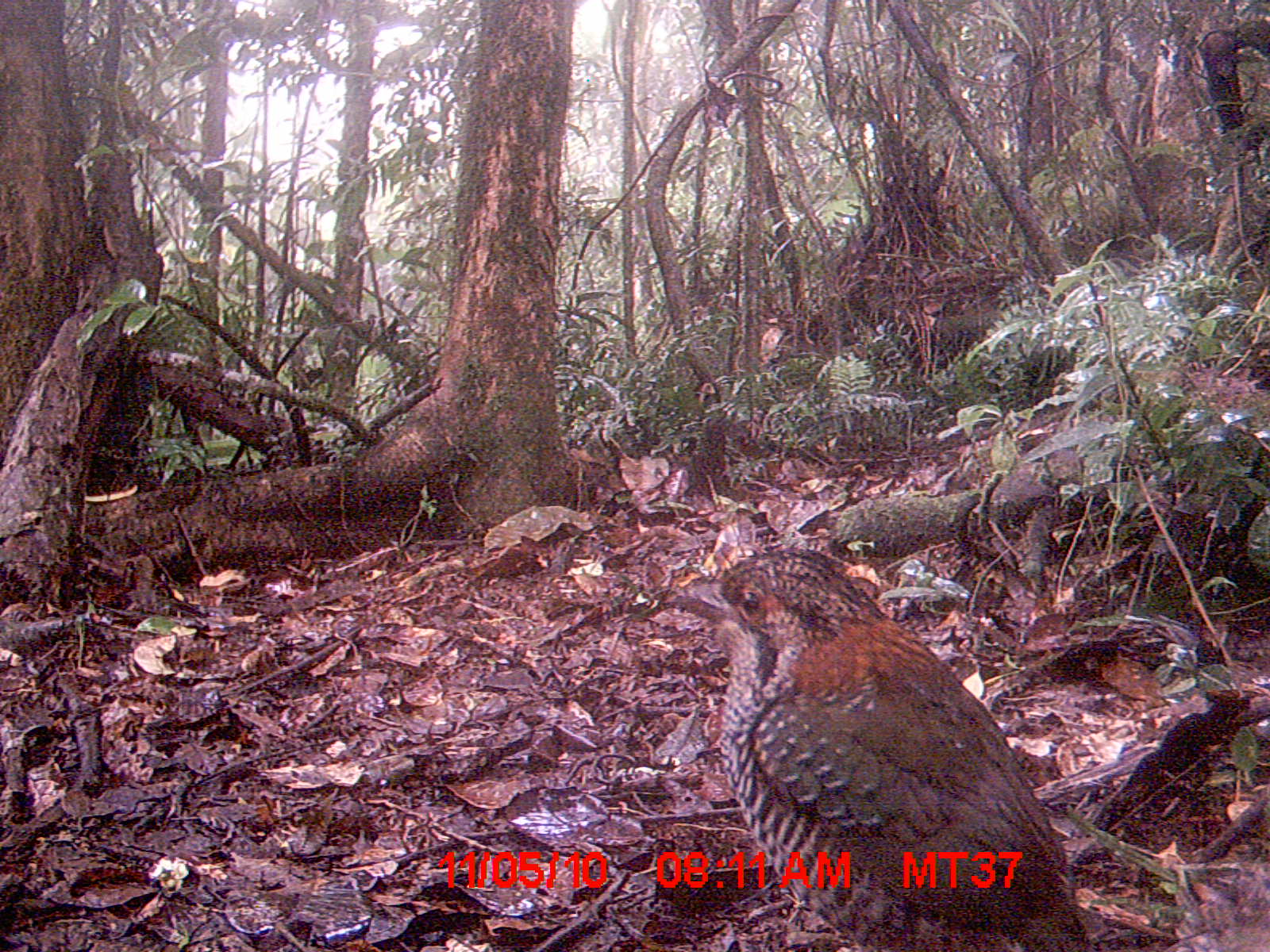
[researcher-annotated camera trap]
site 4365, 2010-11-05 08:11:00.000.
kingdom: Animalia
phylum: Chordata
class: Aves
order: Coraciiformes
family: Brachypteraciidae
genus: Brachypteracias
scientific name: Brachypteracias squamiger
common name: scaly ground-roller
Brachypteracias squamiger (scaly ground-roller), count 1.